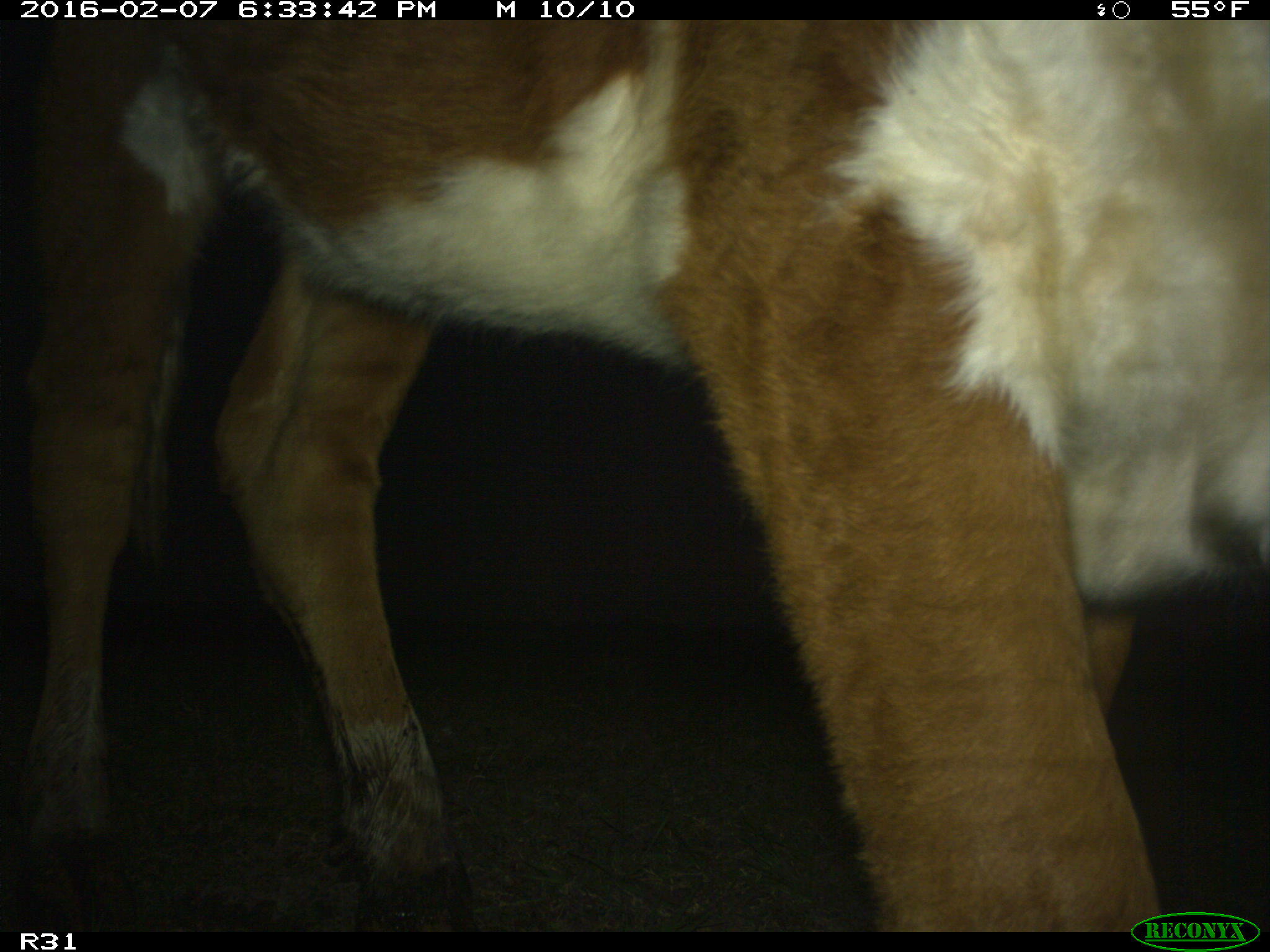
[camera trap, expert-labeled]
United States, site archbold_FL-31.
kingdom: Animalia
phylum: Chordata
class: Mammalia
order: Artiodactyla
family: Bovidae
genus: Bos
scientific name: Bos taurus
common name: domestic cow